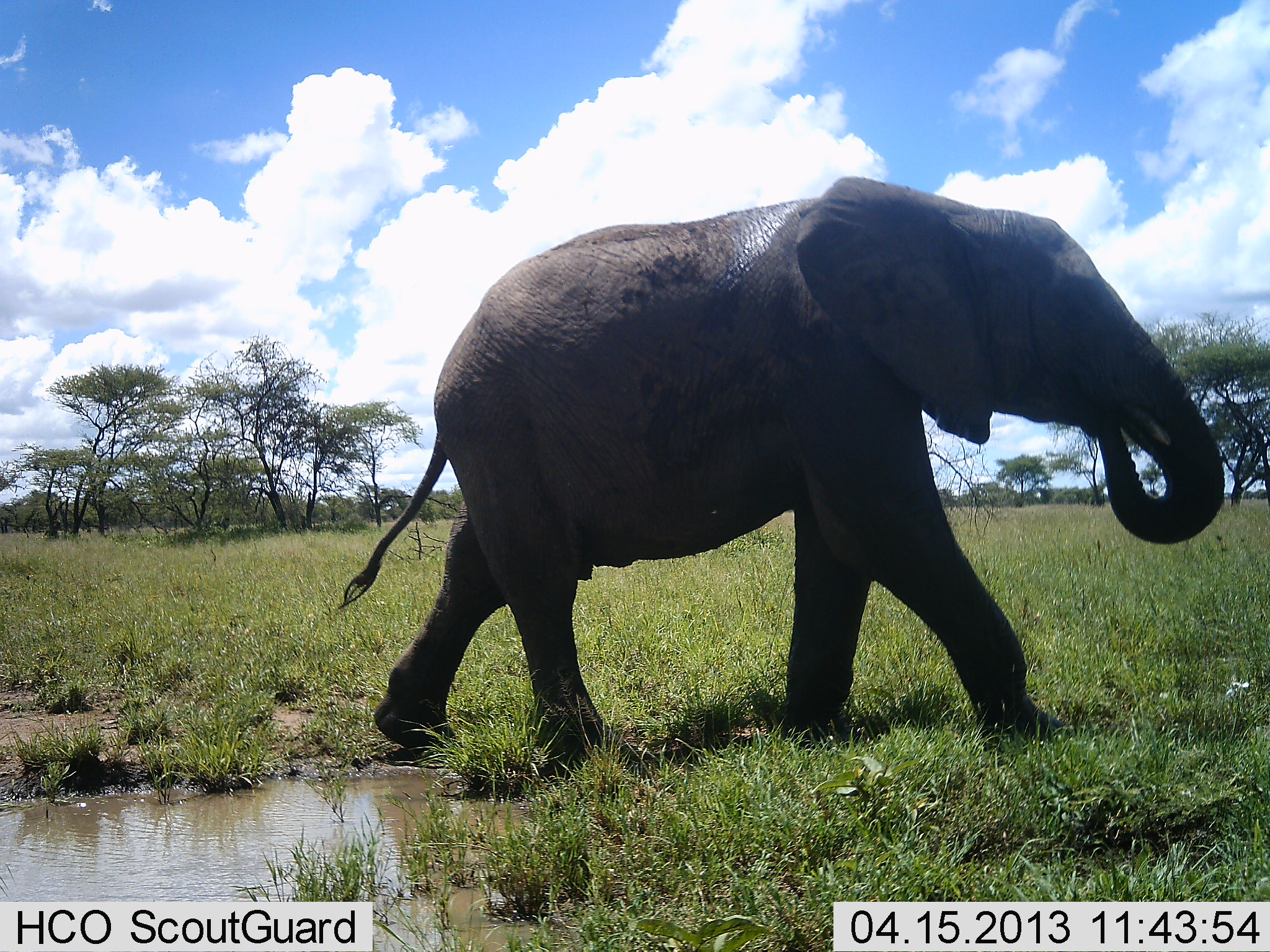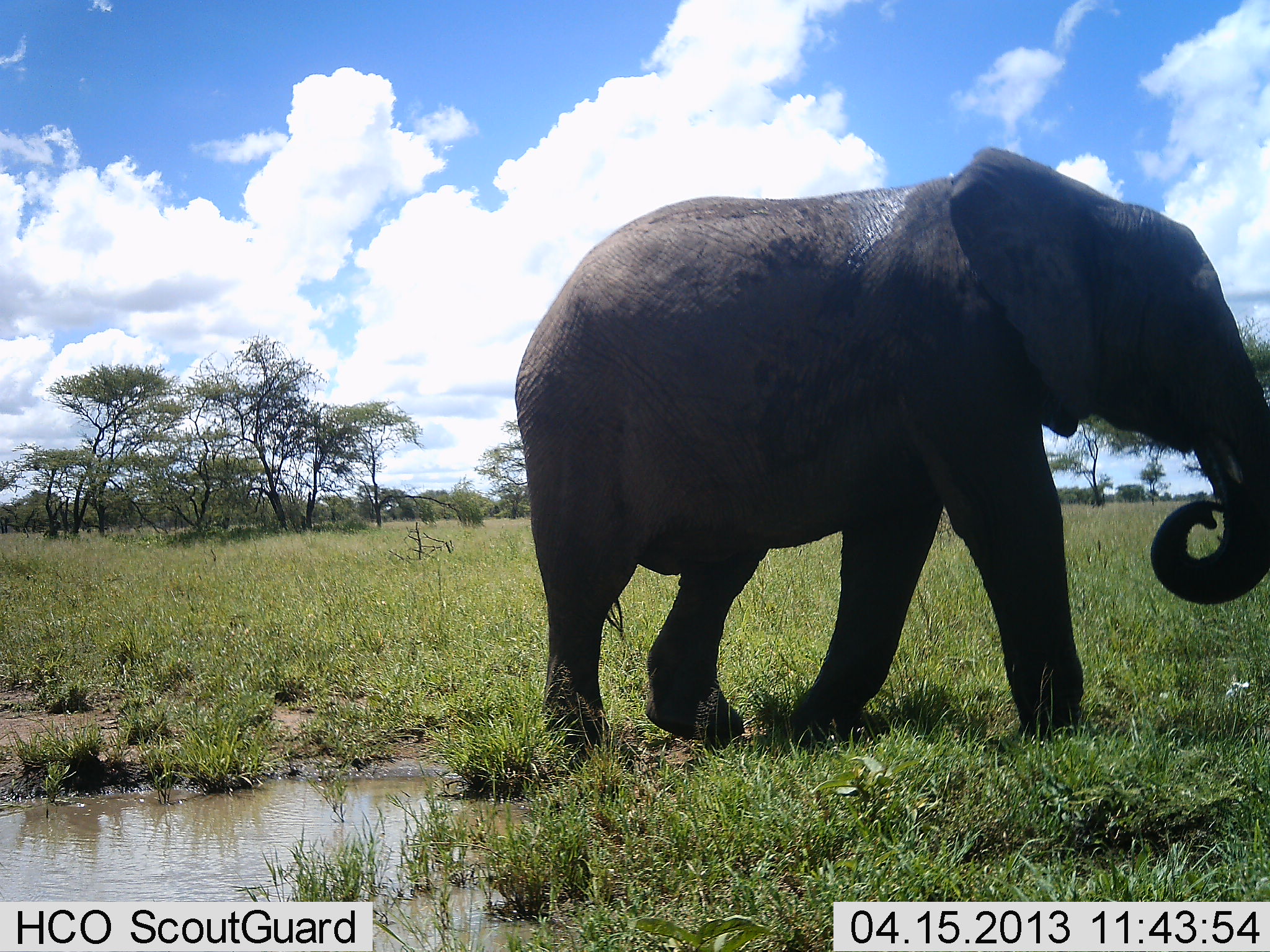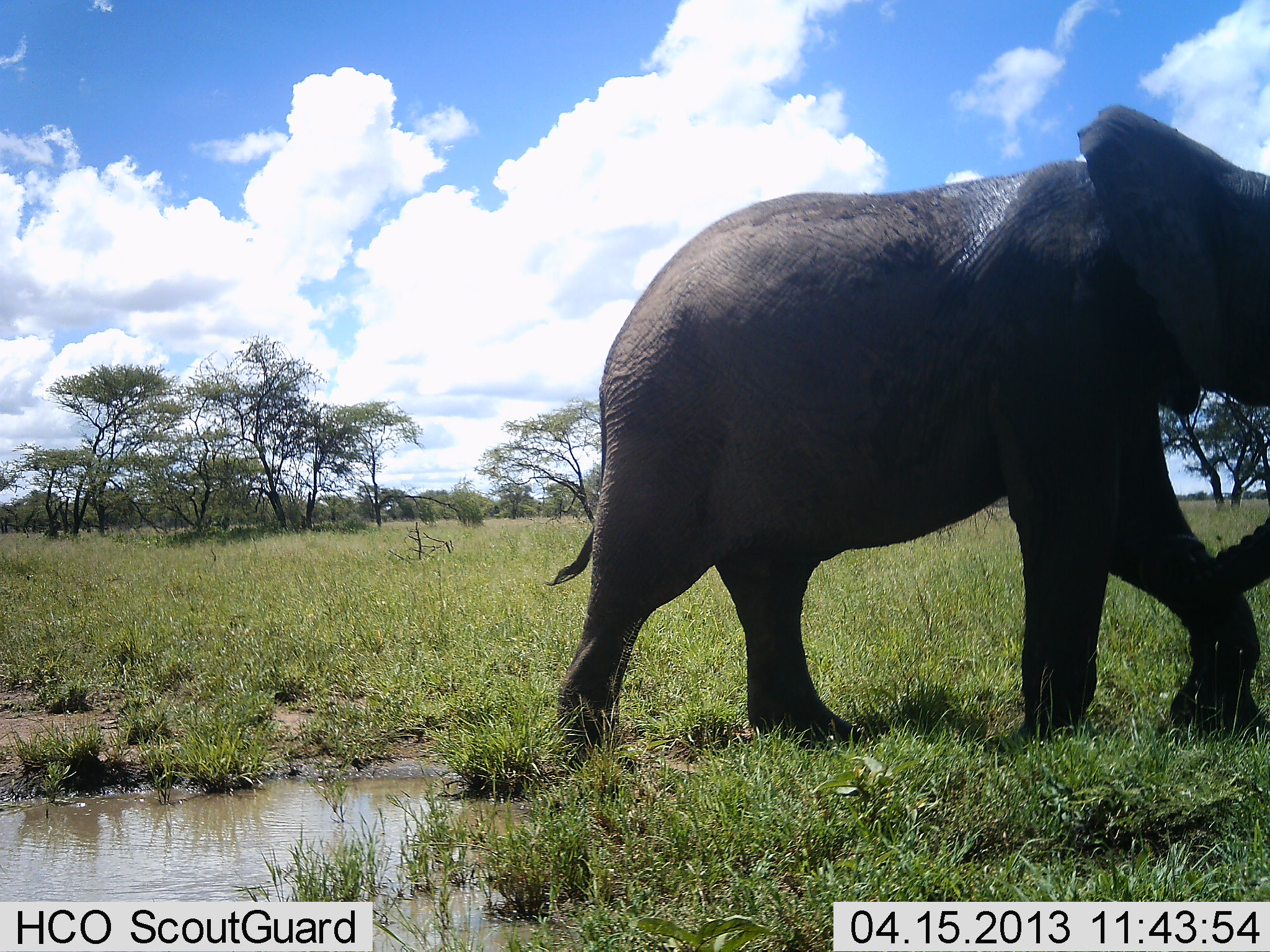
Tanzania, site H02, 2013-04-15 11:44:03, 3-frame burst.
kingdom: Animalia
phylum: Chordata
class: Mammalia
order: Proboscidea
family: Elephantidae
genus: Loxodonta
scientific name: Loxodonta africana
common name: african bush elephant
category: elephant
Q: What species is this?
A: Elephant (african bush elephant) (Loxodonta africana).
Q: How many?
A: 1.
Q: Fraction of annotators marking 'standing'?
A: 14%.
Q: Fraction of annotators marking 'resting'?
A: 0%.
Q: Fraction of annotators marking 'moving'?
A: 86%.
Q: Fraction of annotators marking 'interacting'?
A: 3%.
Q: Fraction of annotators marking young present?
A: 0%.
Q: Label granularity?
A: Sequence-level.